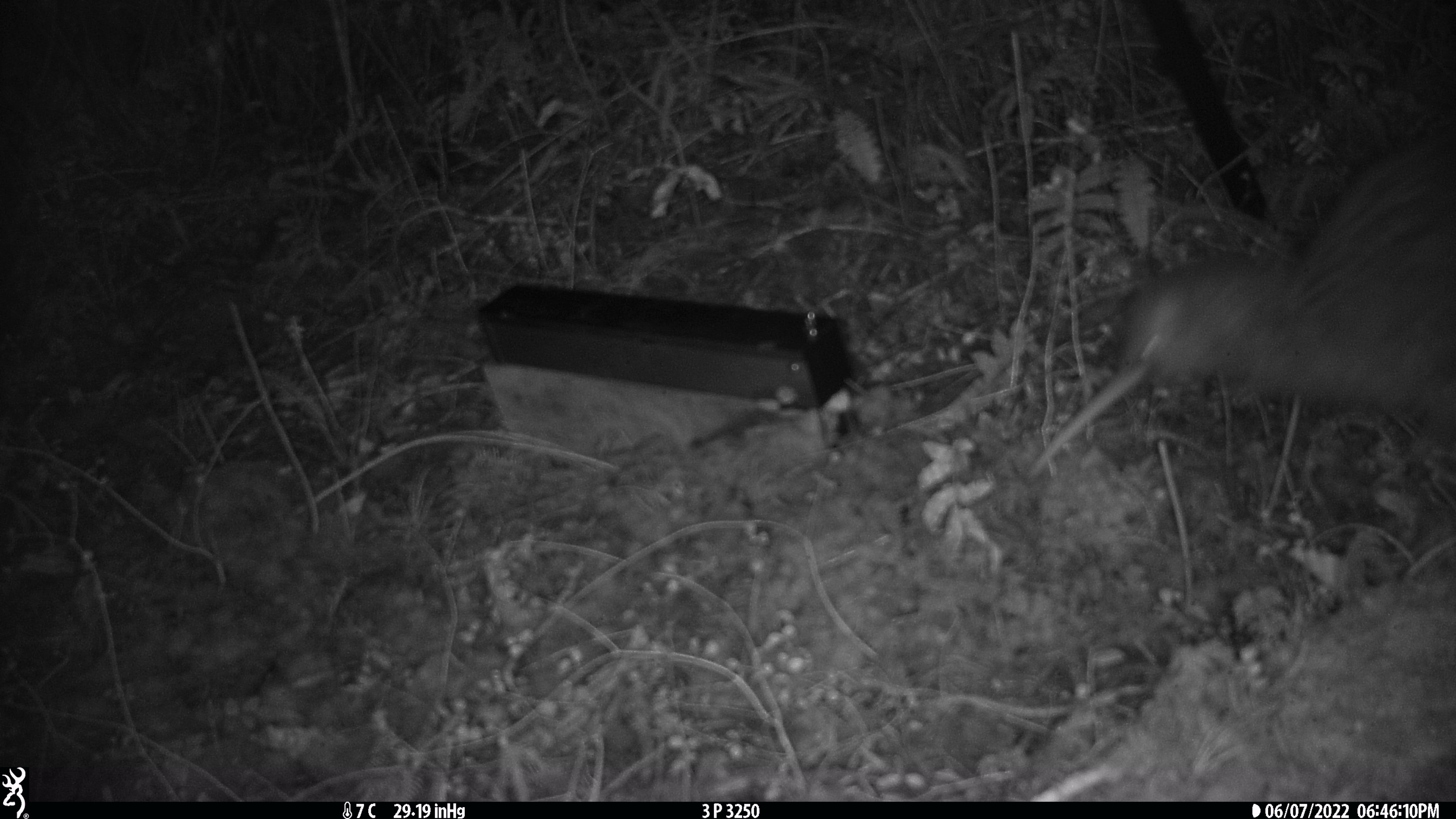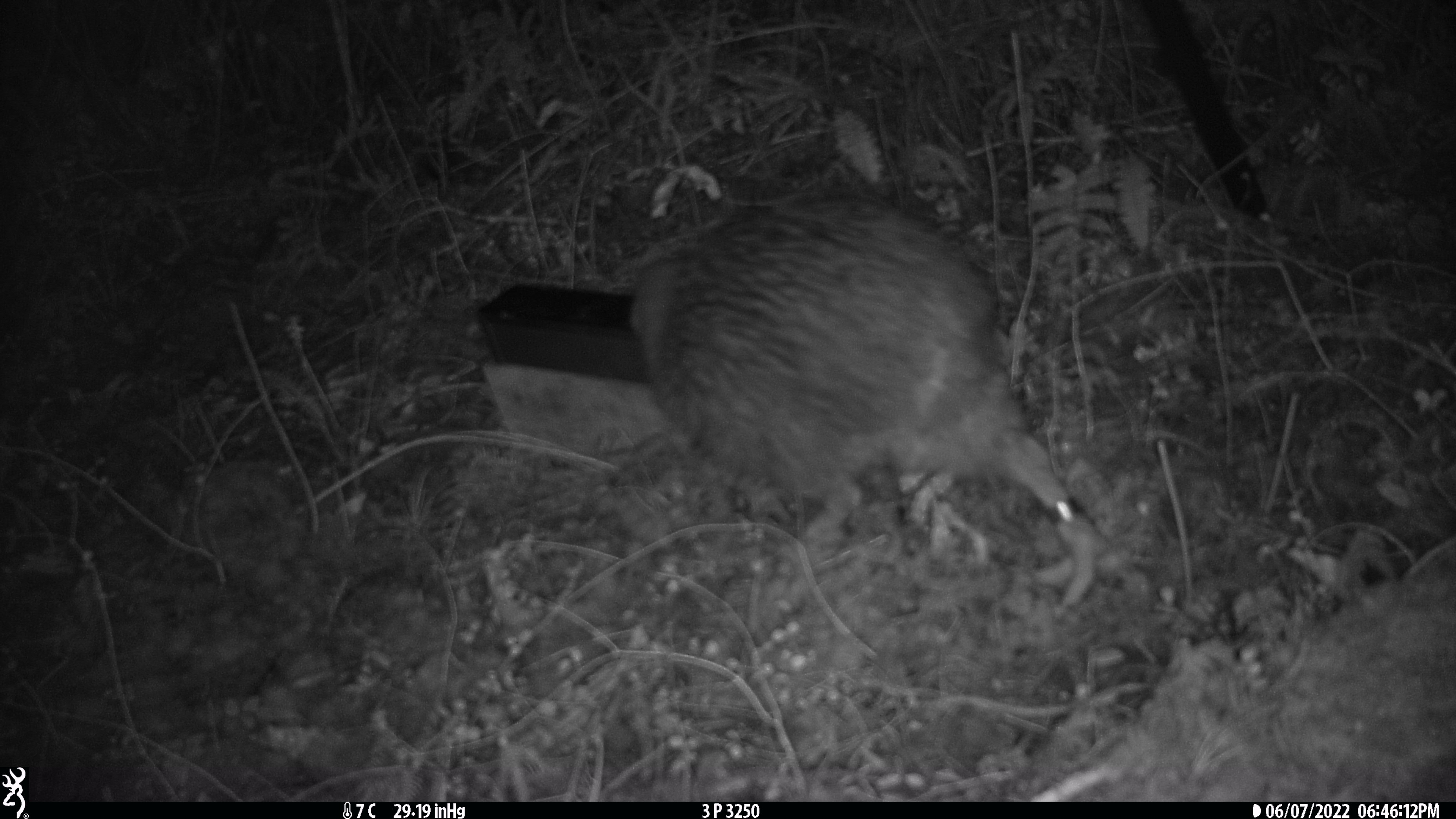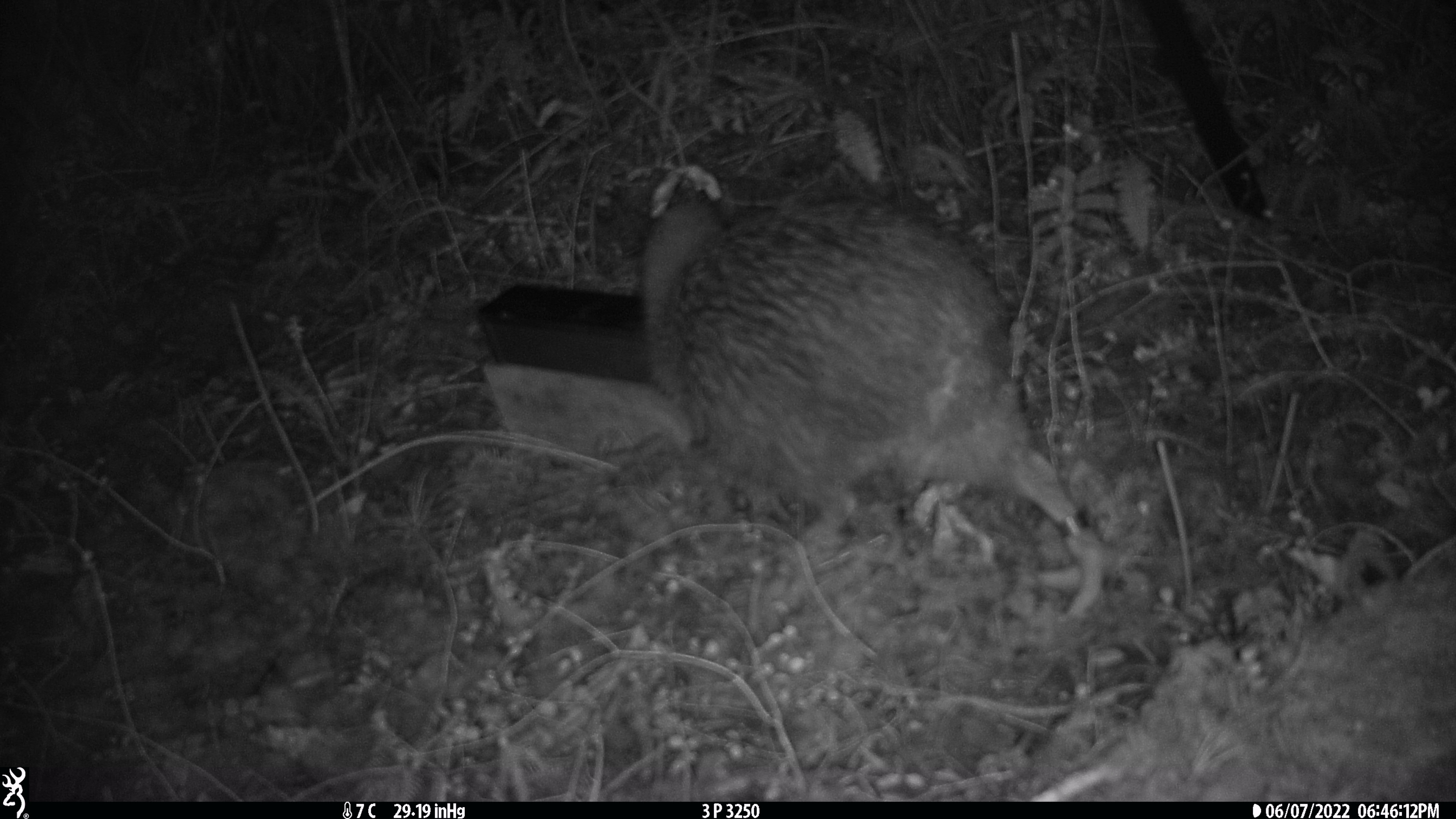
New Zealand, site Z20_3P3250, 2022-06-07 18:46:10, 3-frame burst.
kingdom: Animalia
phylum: Chordata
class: Aves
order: Apterygiformes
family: Apterygidae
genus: Apteryx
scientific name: Apteryx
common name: kiwi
Kiwi (Apteryx).